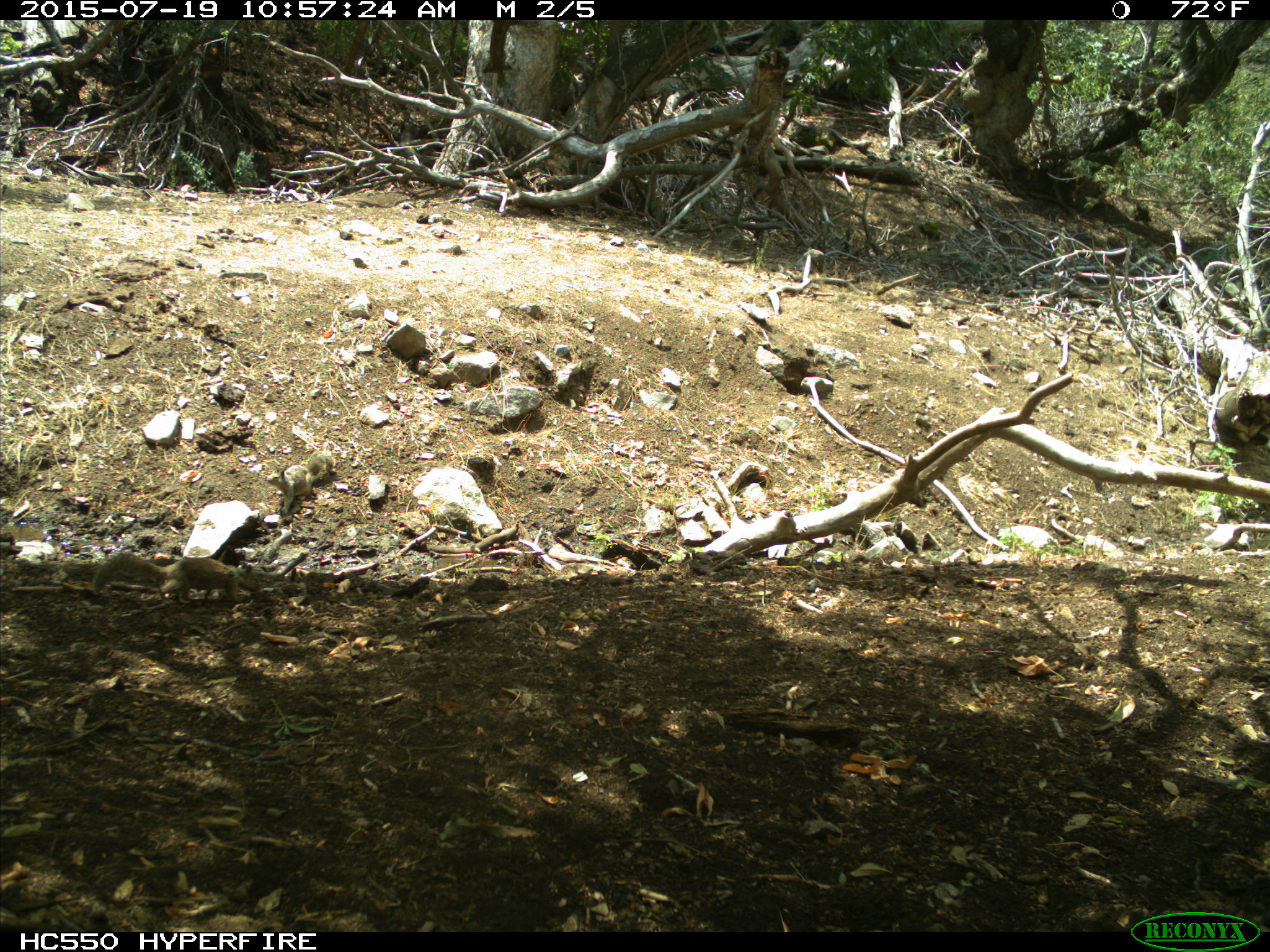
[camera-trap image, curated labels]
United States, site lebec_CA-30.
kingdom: Animalia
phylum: Chordata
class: Mammalia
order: Rodentia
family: Sciuridae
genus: Otospermophilus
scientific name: Otospermophilus beecheyi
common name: california ground squirrel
Otospermophilus beecheyi (california ground squirrel).